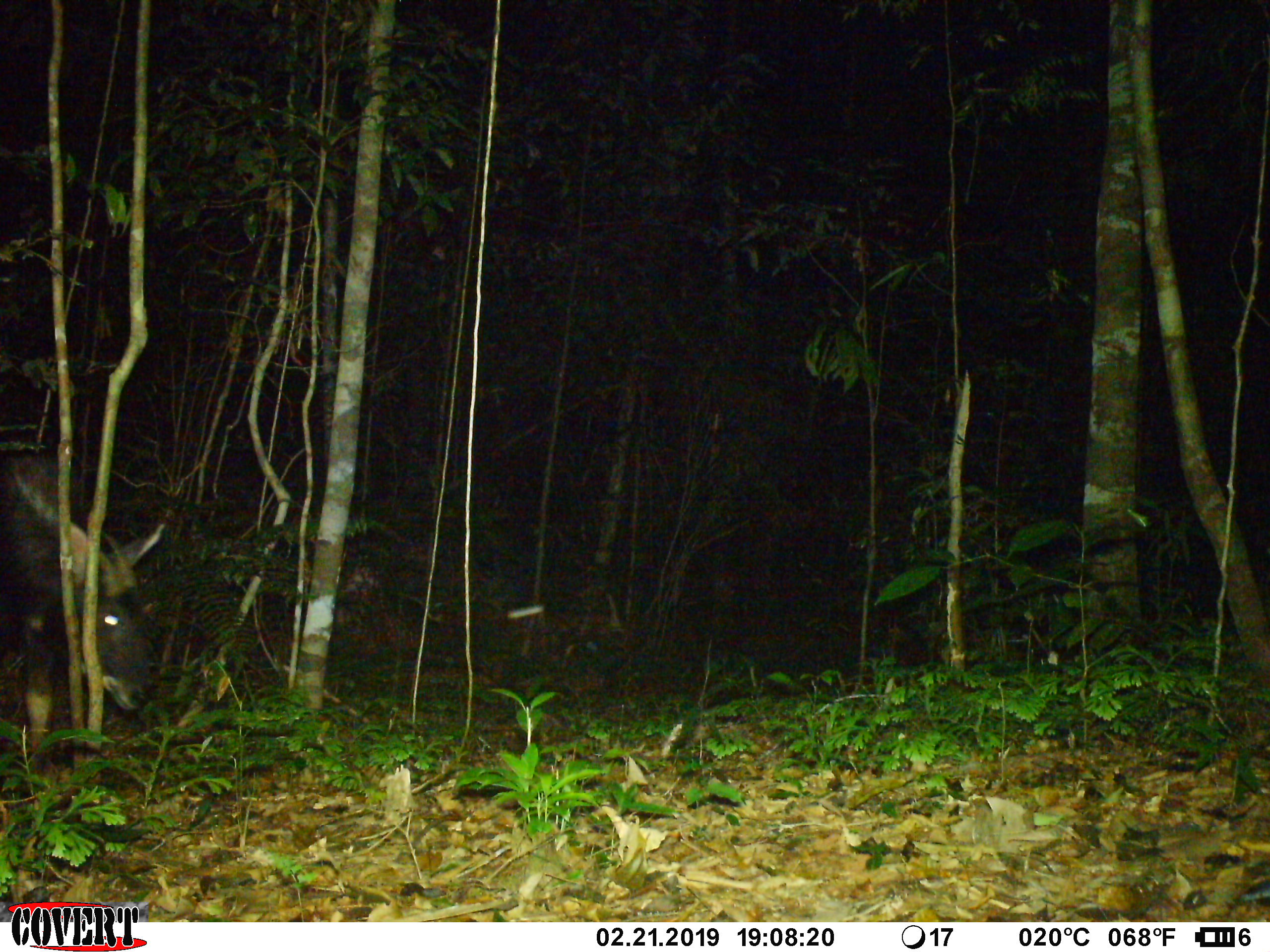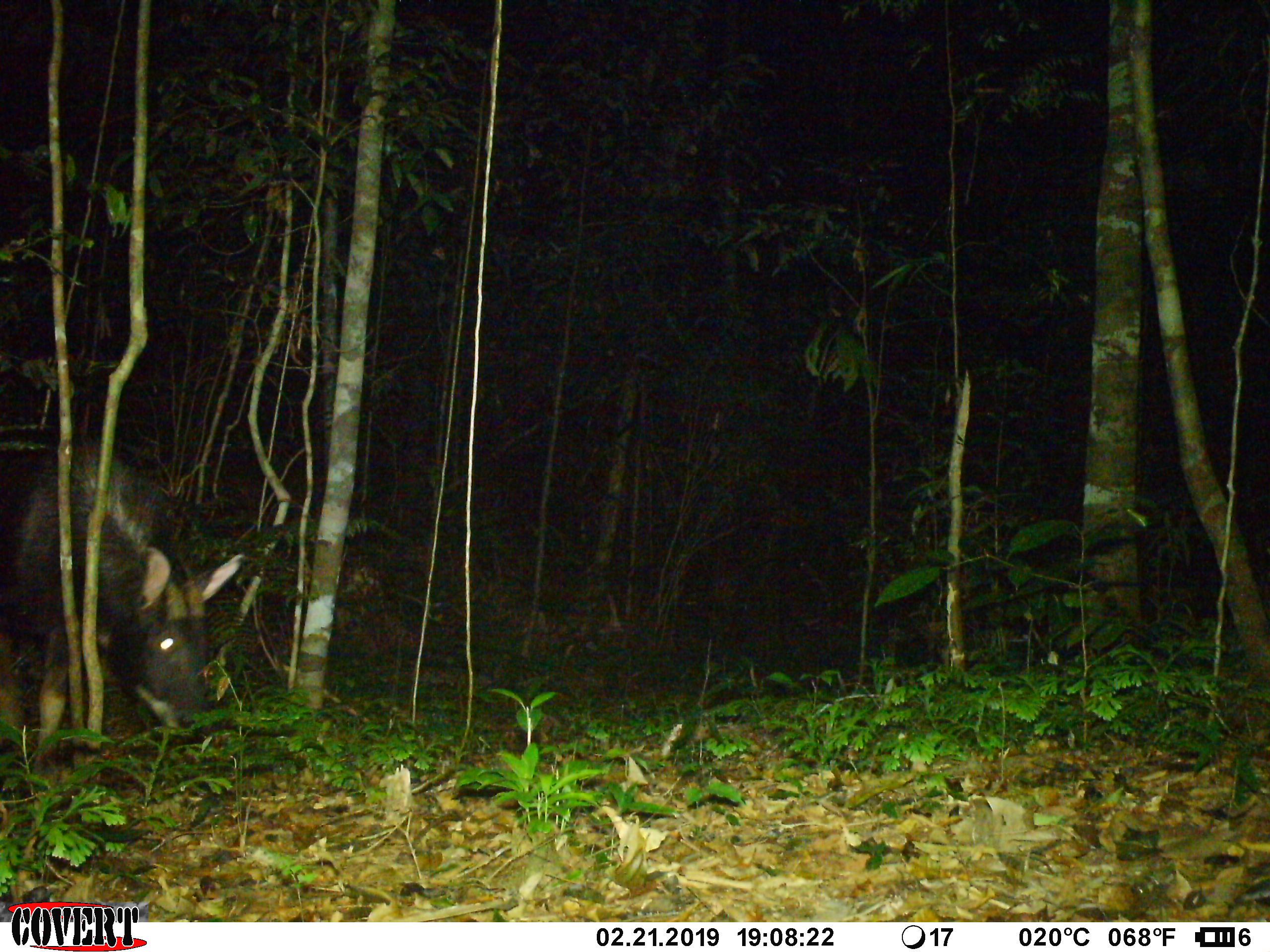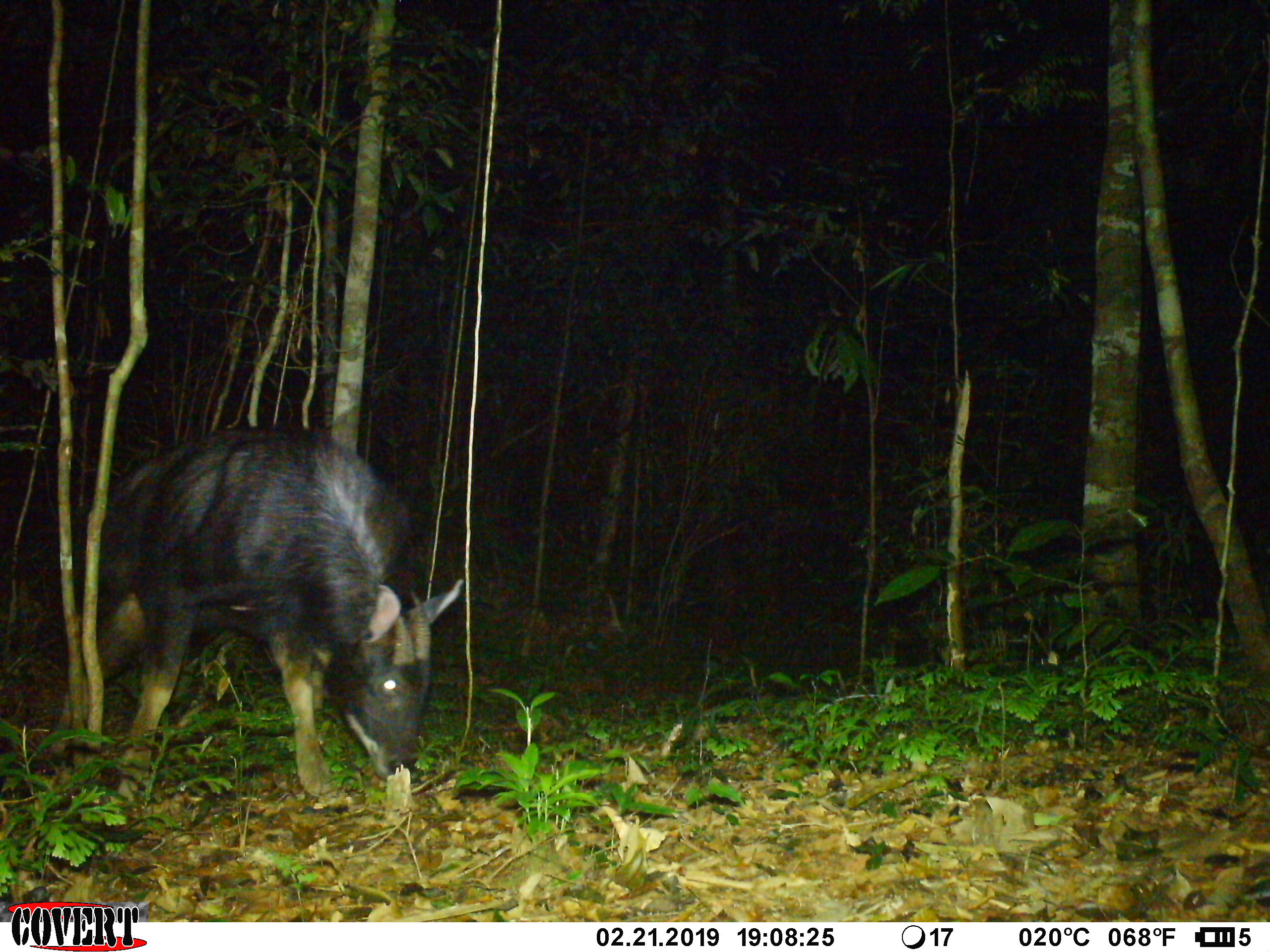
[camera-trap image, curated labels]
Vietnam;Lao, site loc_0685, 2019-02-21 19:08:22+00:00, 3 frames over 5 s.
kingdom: Animalia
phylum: Chordata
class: Mammalia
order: Artiodactyla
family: Bovidae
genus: Capricornis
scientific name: Capricornis sumatraensis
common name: chinese serow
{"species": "chinese serow (Capricornis sumatraensis)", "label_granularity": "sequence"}